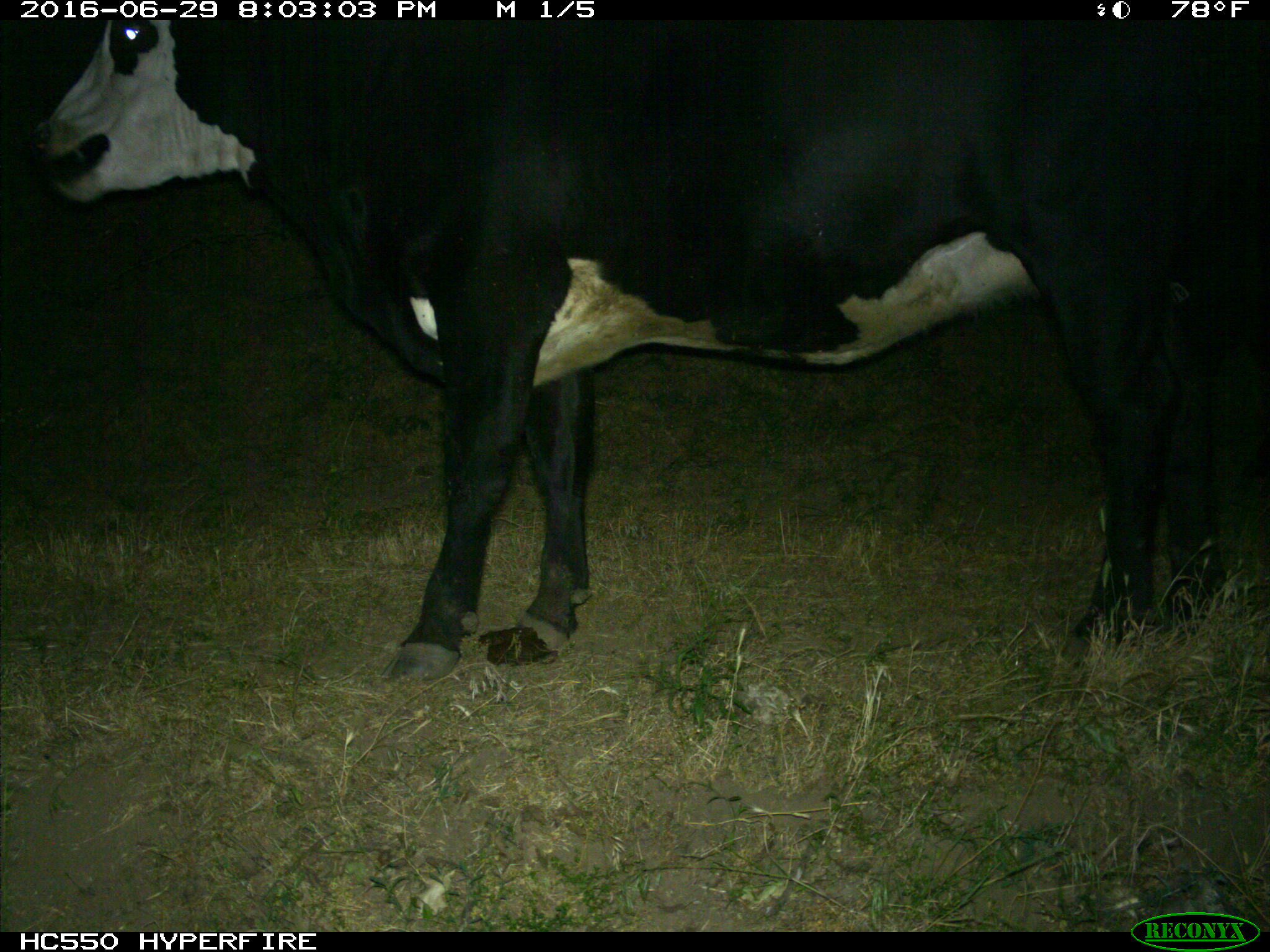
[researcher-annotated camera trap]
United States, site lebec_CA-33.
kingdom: Animalia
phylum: Chordata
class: Mammalia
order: Artiodactyla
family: Bovidae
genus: Bos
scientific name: Bos taurus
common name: domestic cow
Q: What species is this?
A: Bos taurus (domestic cow).